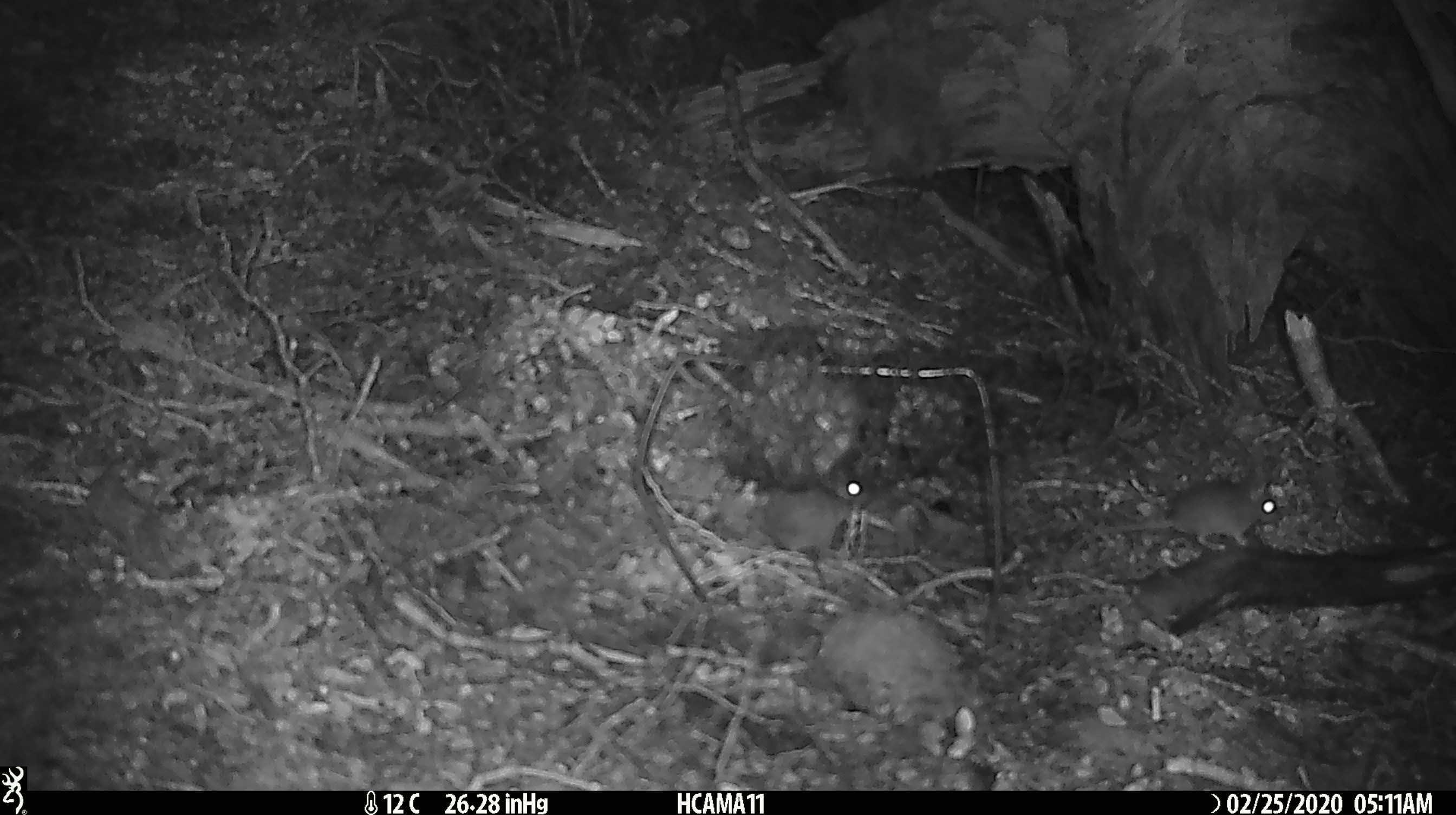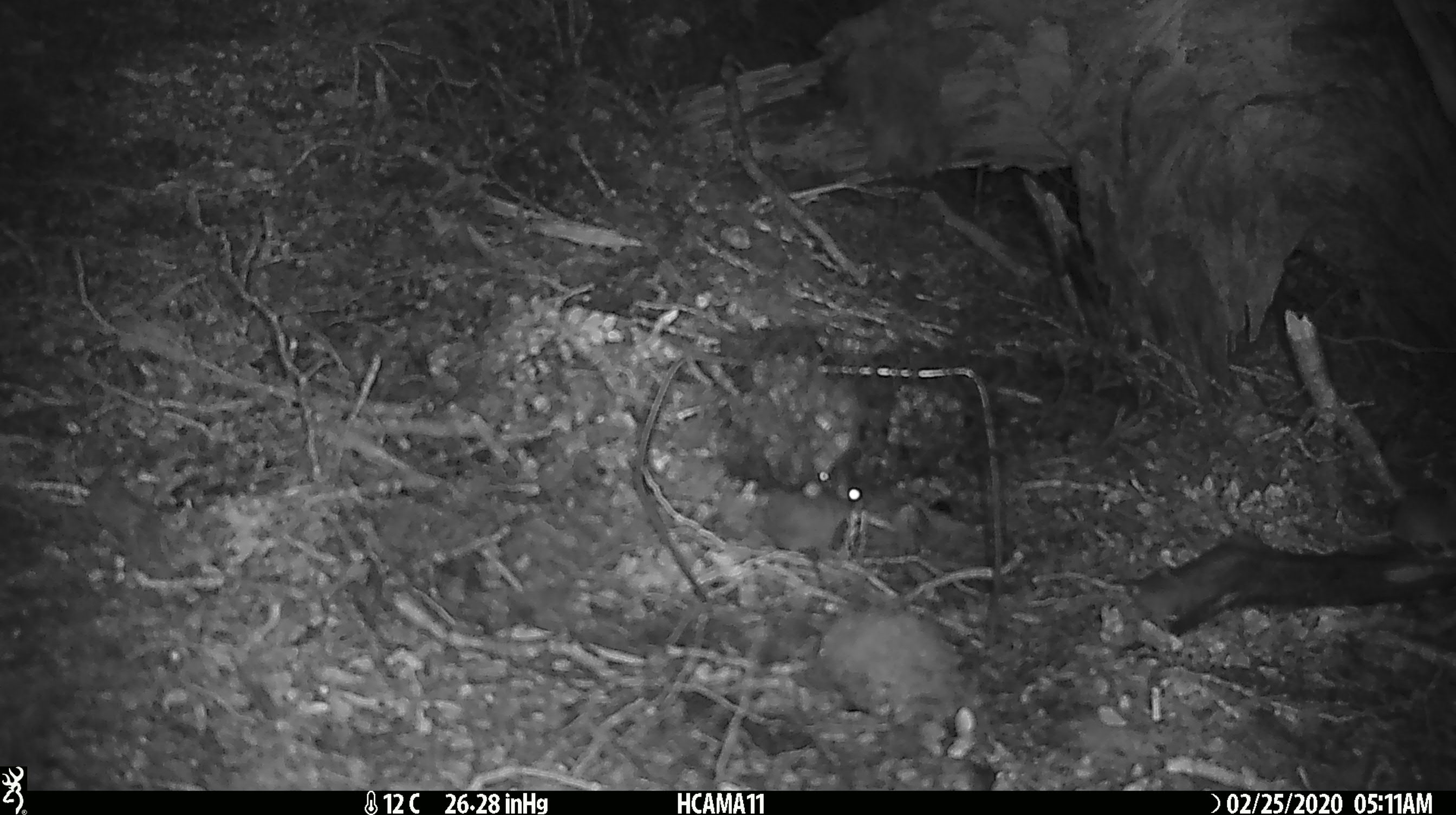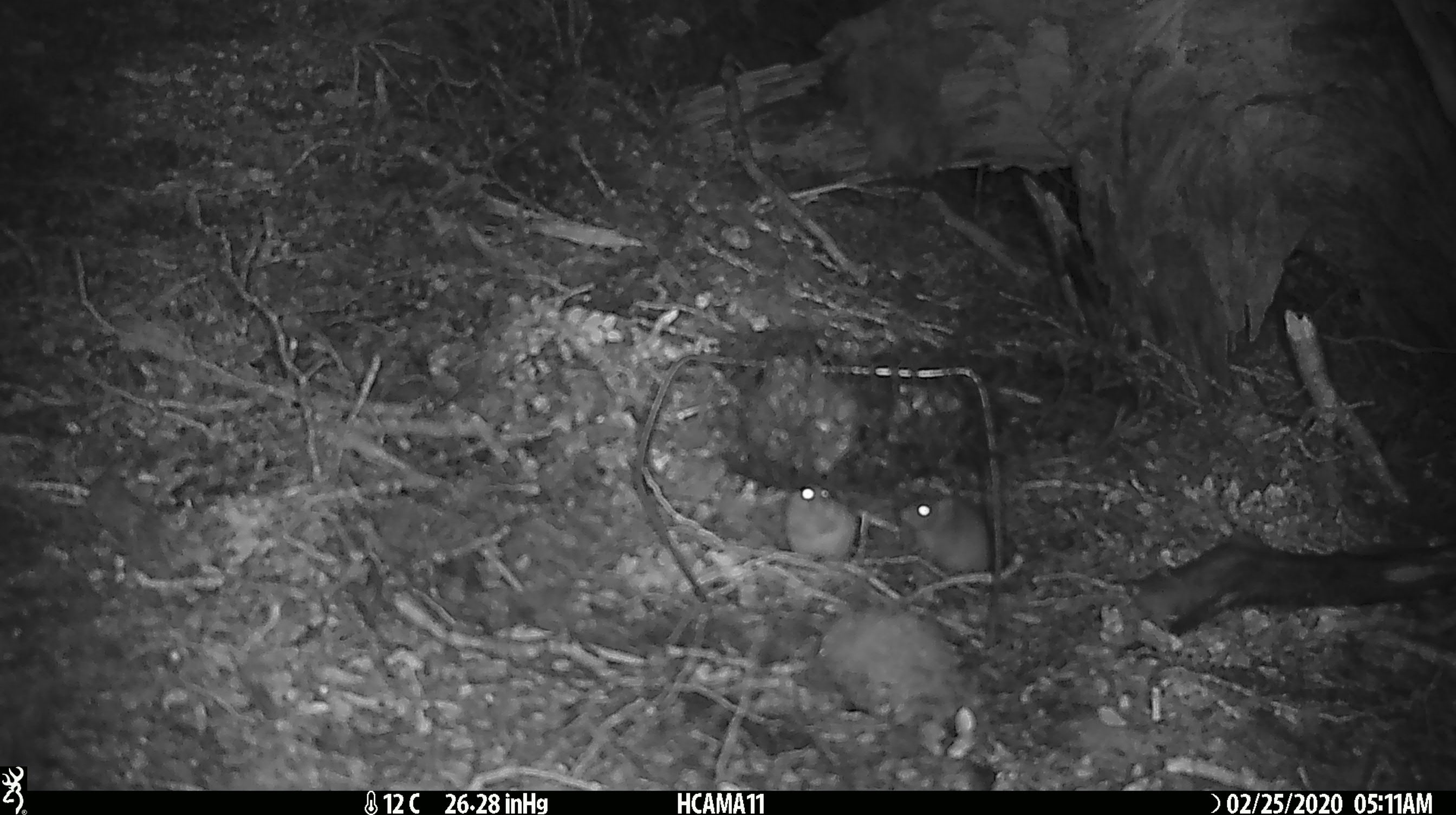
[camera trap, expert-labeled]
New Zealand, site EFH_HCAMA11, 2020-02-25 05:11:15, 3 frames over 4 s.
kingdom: Animalia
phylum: Chordata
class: Mammalia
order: Rodentia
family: Muridae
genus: Mus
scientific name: Mus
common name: mouse